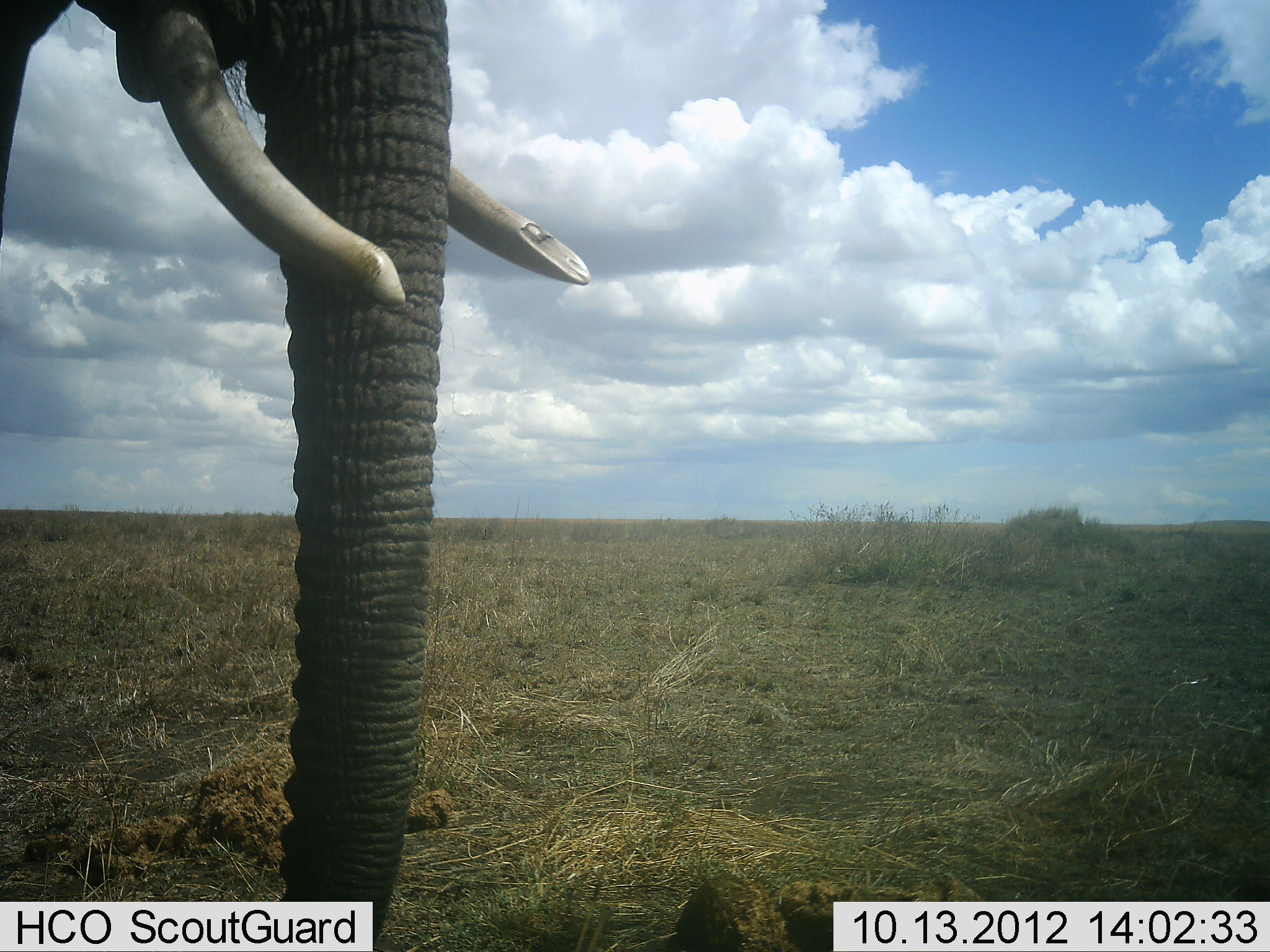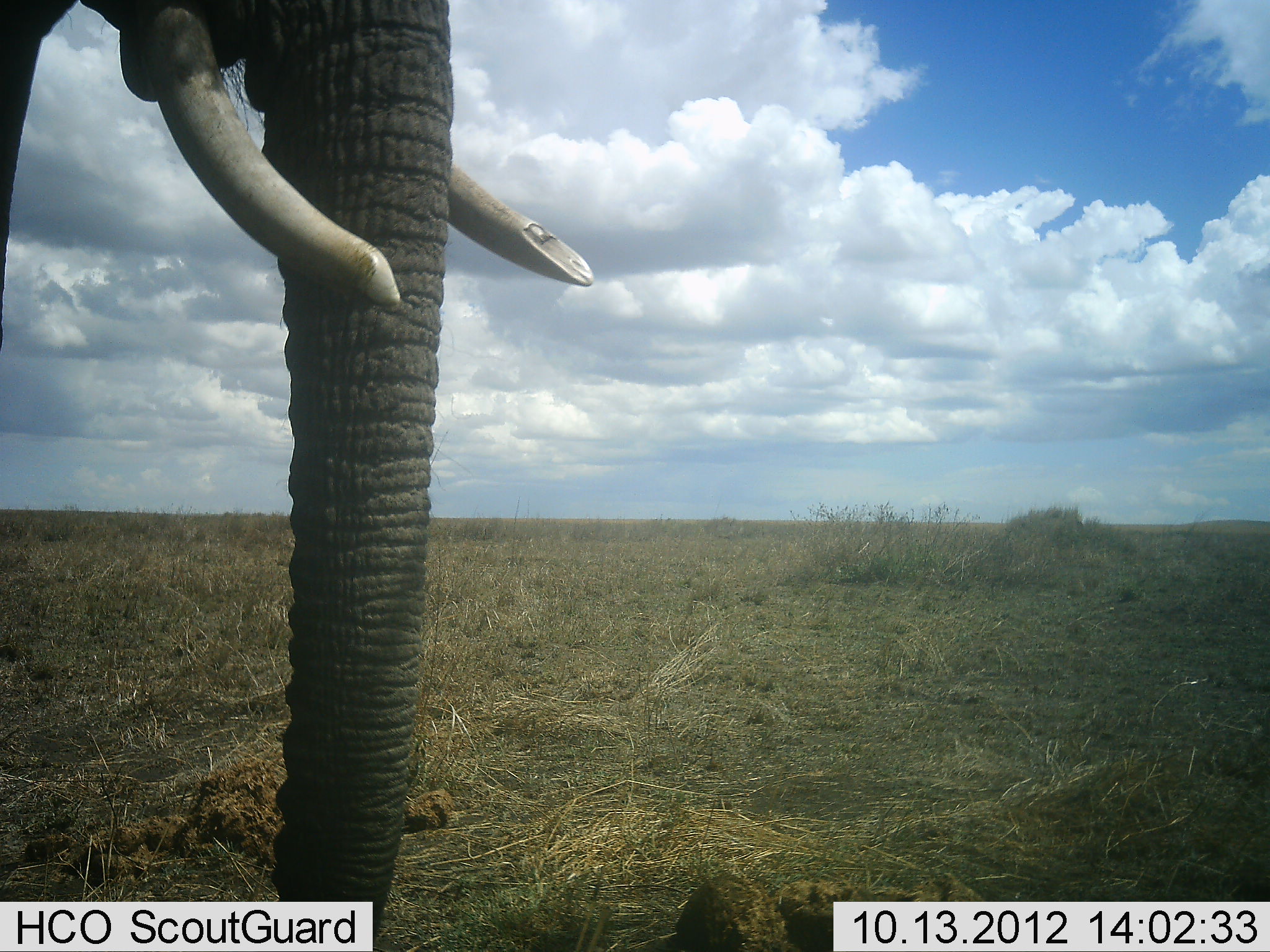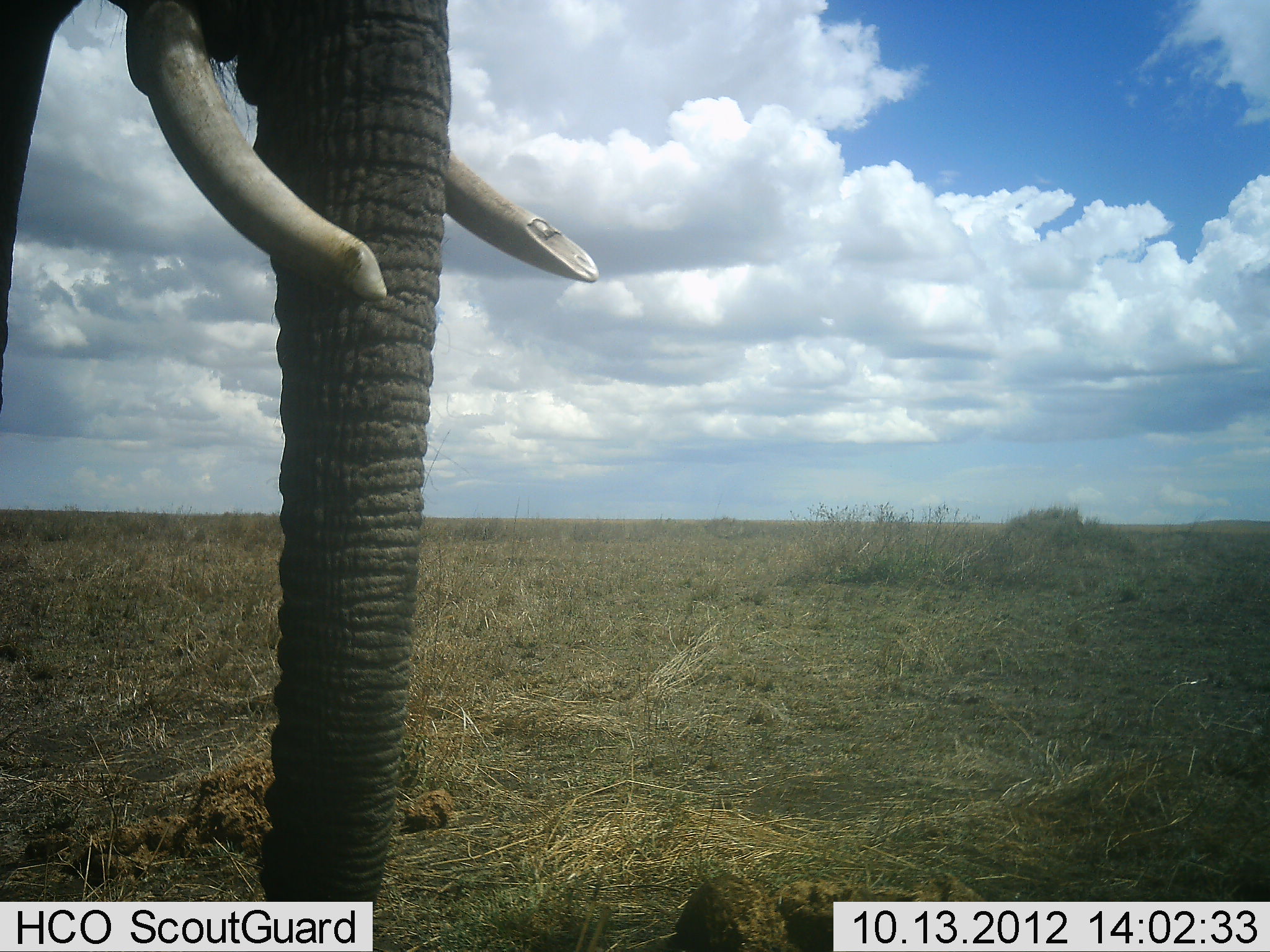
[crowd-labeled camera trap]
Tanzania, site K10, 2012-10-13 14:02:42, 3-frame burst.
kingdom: Animalia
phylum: Chordata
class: Mammalia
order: Proboscidea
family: Elephantidae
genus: Loxodonta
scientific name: Loxodonta africana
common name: african bush elephant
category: elephant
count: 1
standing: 100%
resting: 0%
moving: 0%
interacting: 0%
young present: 0%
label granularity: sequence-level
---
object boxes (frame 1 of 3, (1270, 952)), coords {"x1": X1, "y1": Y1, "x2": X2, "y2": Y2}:
animal: {"x1": 1, "y1": 0, "x2": 596, "y2": 951}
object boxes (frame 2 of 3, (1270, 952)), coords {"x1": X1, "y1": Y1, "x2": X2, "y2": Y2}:
animal: {"x1": 0, "y1": 0, "x2": 600, "y2": 951}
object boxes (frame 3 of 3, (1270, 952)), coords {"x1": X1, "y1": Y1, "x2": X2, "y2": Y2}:
animal: {"x1": 2, "y1": 0, "x2": 606, "y2": 951}